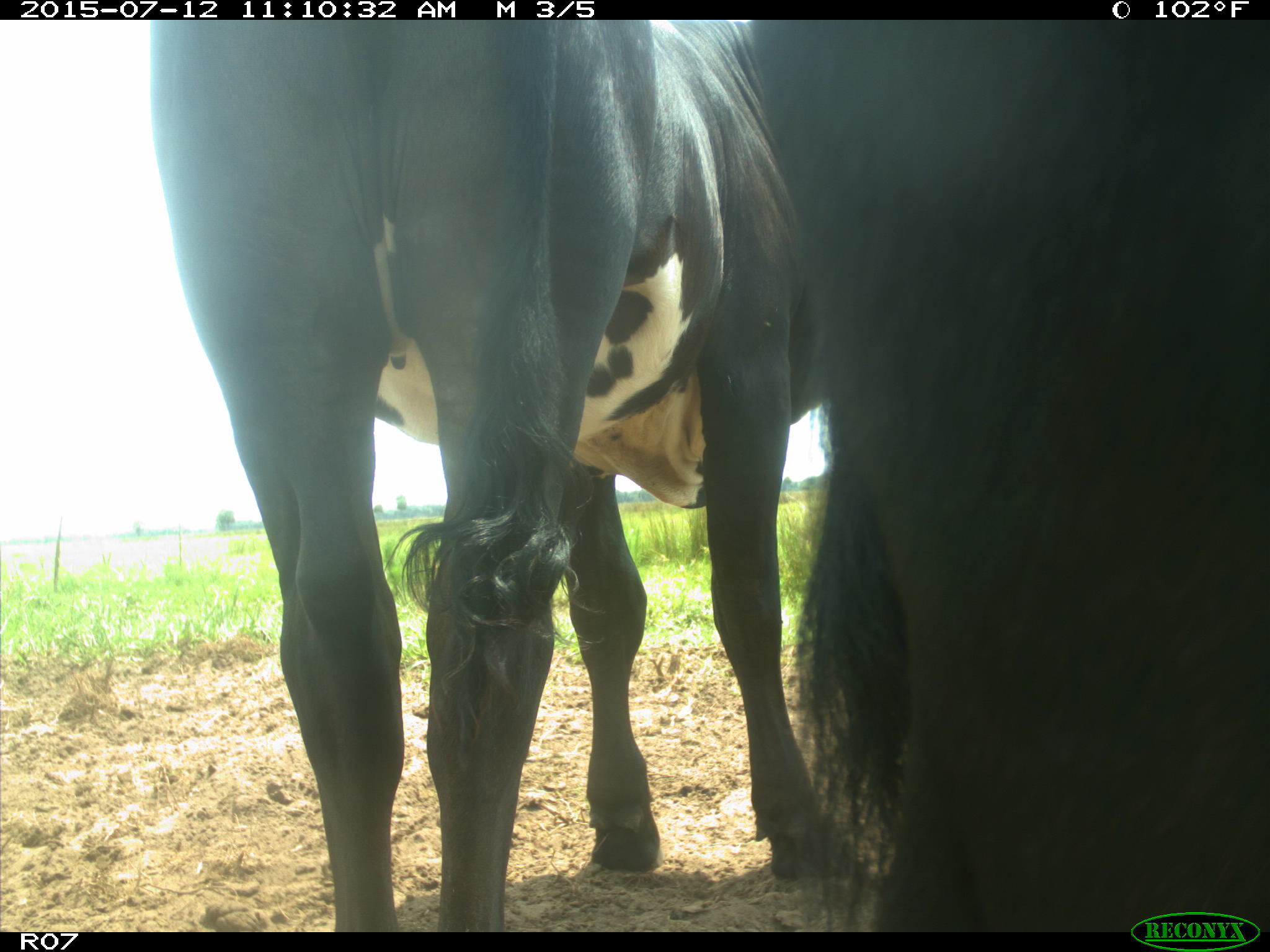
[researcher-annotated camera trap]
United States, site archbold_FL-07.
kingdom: Animalia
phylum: Chordata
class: Mammalia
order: Artiodactyla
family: Bovidae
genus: Bos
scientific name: Bos taurus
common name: domestic cow